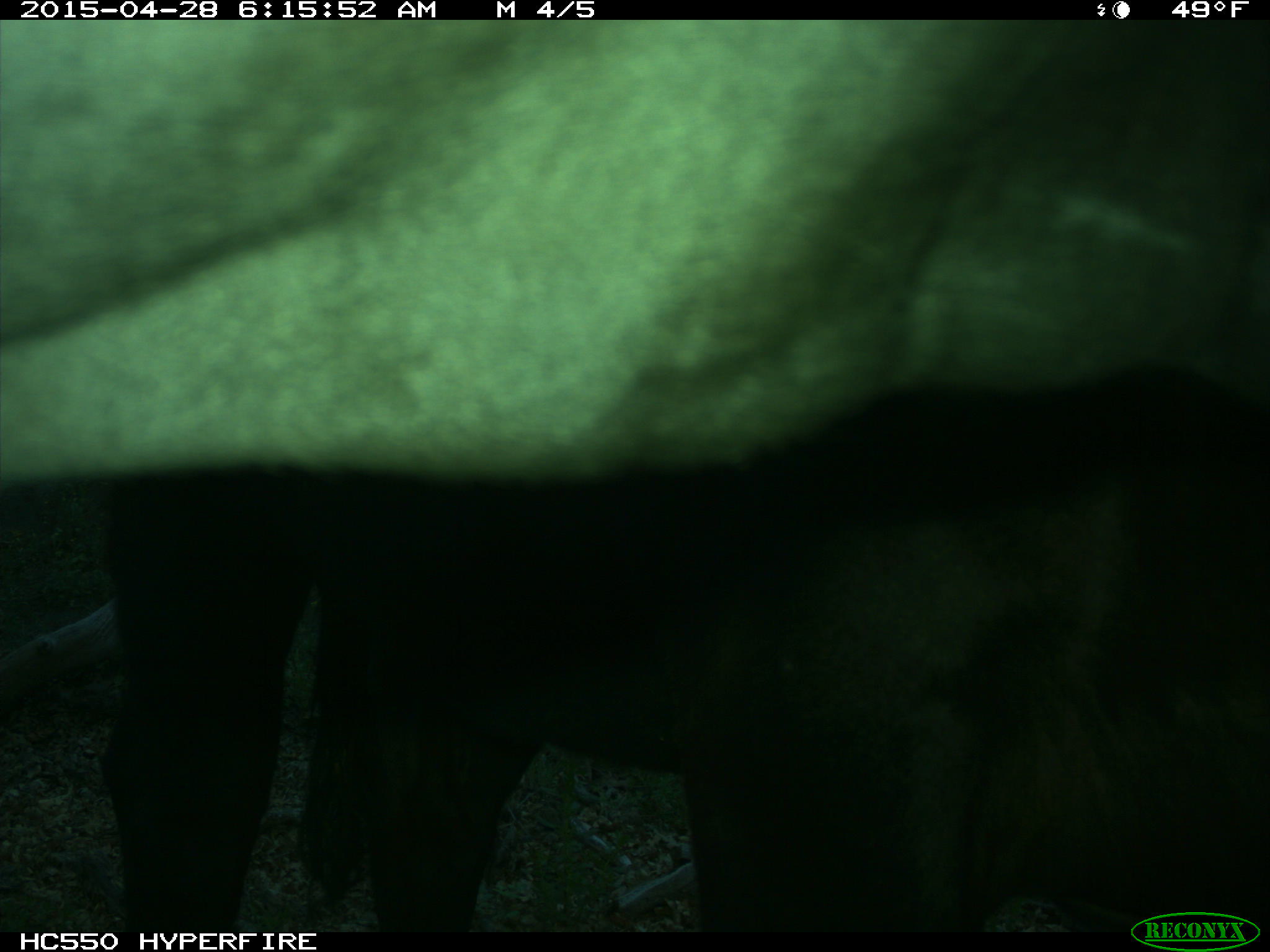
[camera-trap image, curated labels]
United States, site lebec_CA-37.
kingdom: Animalia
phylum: Chordata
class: Mammalia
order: Artiodactyla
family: Bovidae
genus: Bos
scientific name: Bos taurus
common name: domestic cow